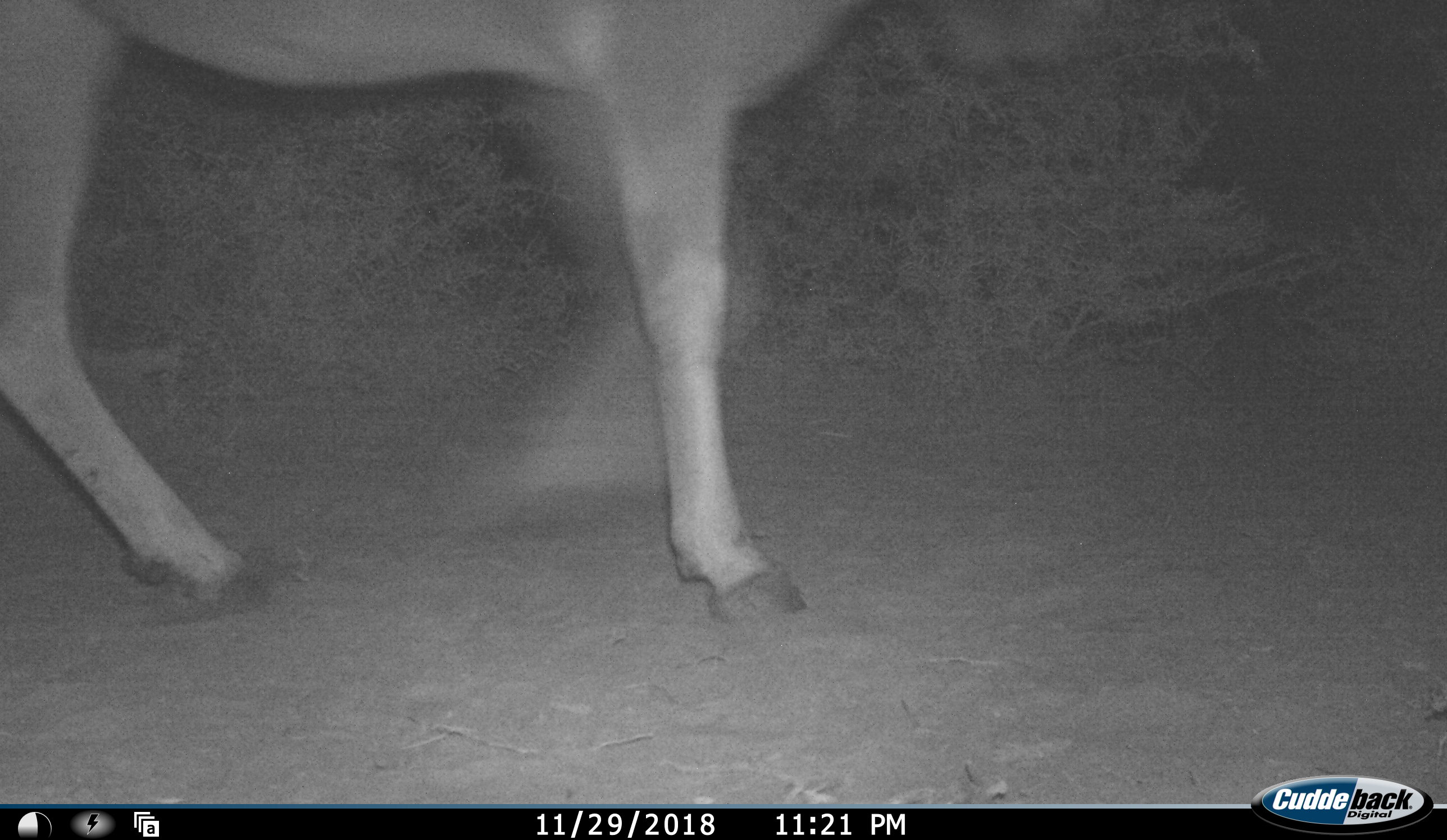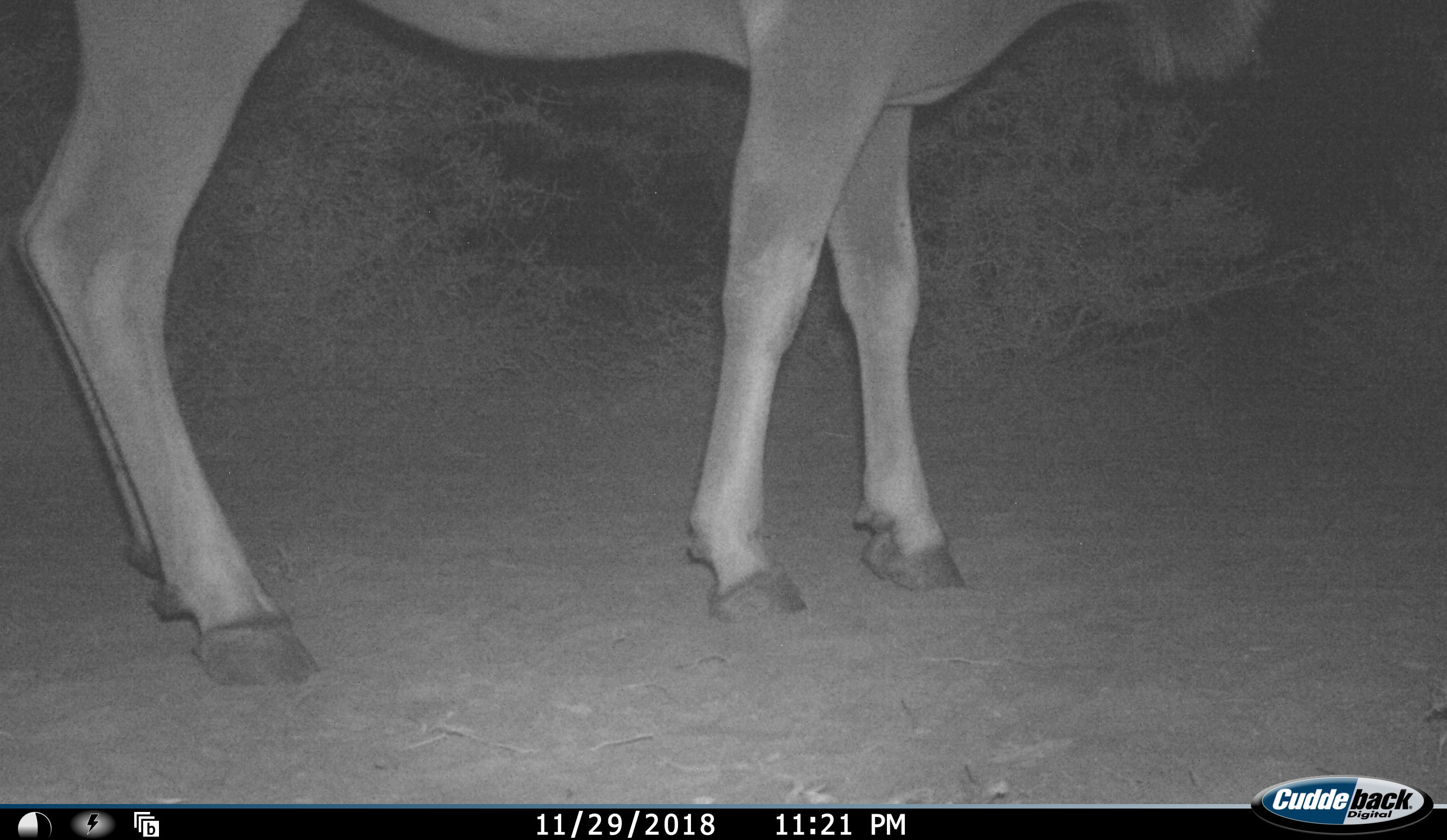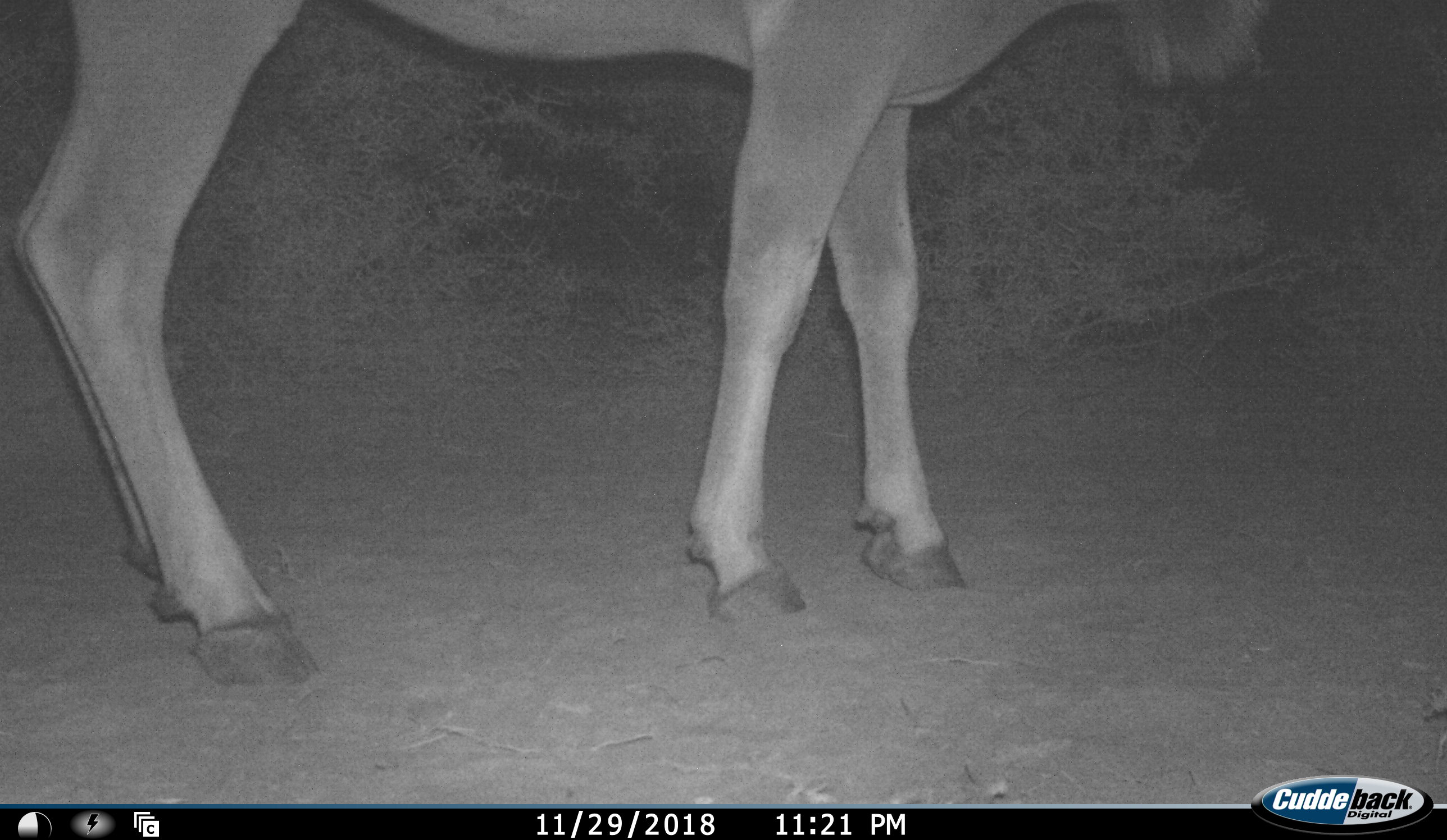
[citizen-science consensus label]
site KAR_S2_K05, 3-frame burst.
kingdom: Animalia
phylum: Chordata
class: Mammalia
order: Artiodactyla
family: Bovidae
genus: Tragelaphus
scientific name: Tragelaphus oryx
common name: eland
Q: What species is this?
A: Eland (Tragelaphus oryx).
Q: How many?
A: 1.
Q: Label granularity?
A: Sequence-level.